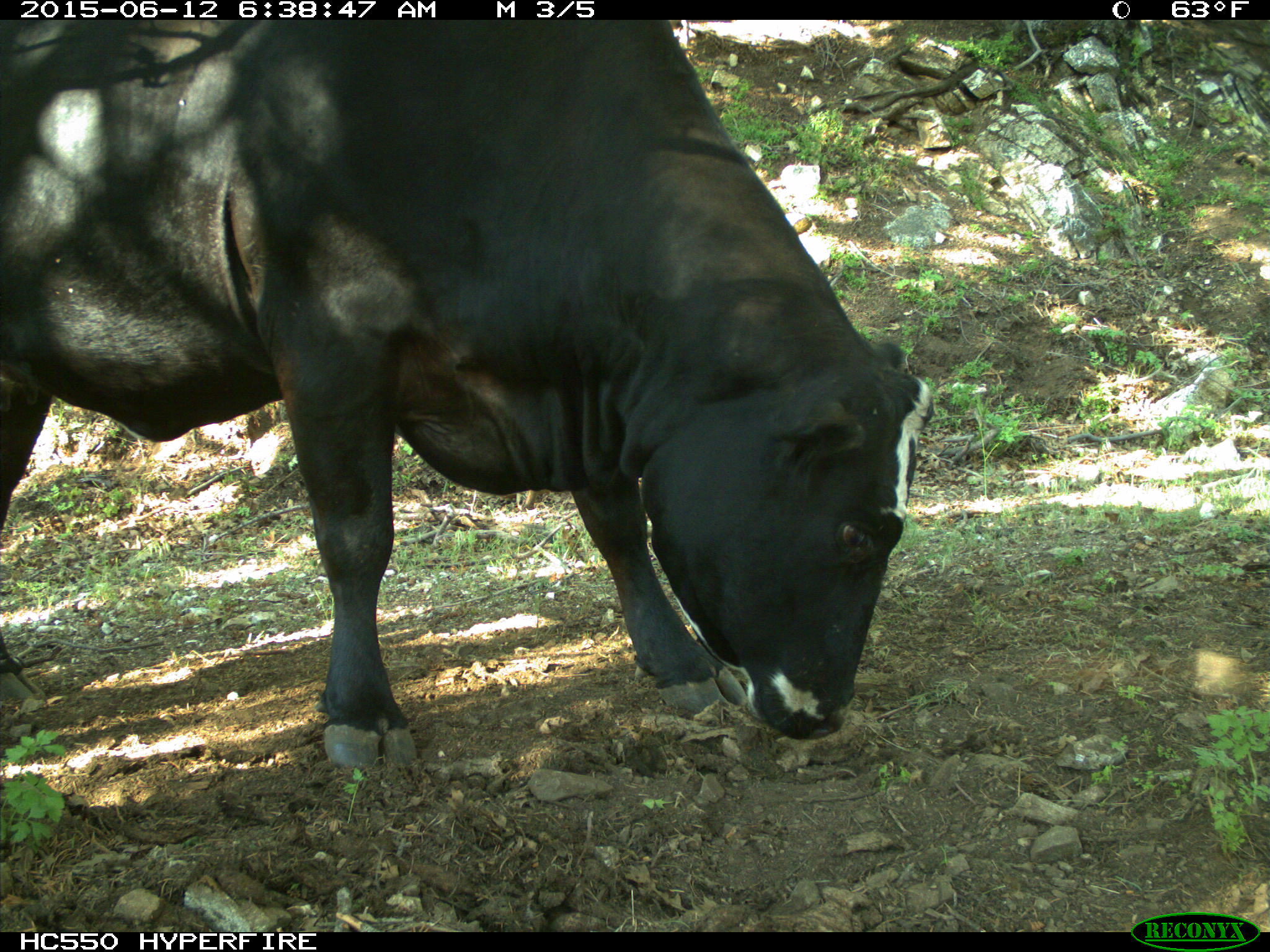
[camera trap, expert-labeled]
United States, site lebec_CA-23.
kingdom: Animalia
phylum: Chordata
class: Mammalia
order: Artiodactyla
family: Bovidae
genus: Bos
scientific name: Bos taurus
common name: domestic cow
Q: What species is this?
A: Bos taurus (domestic cow).